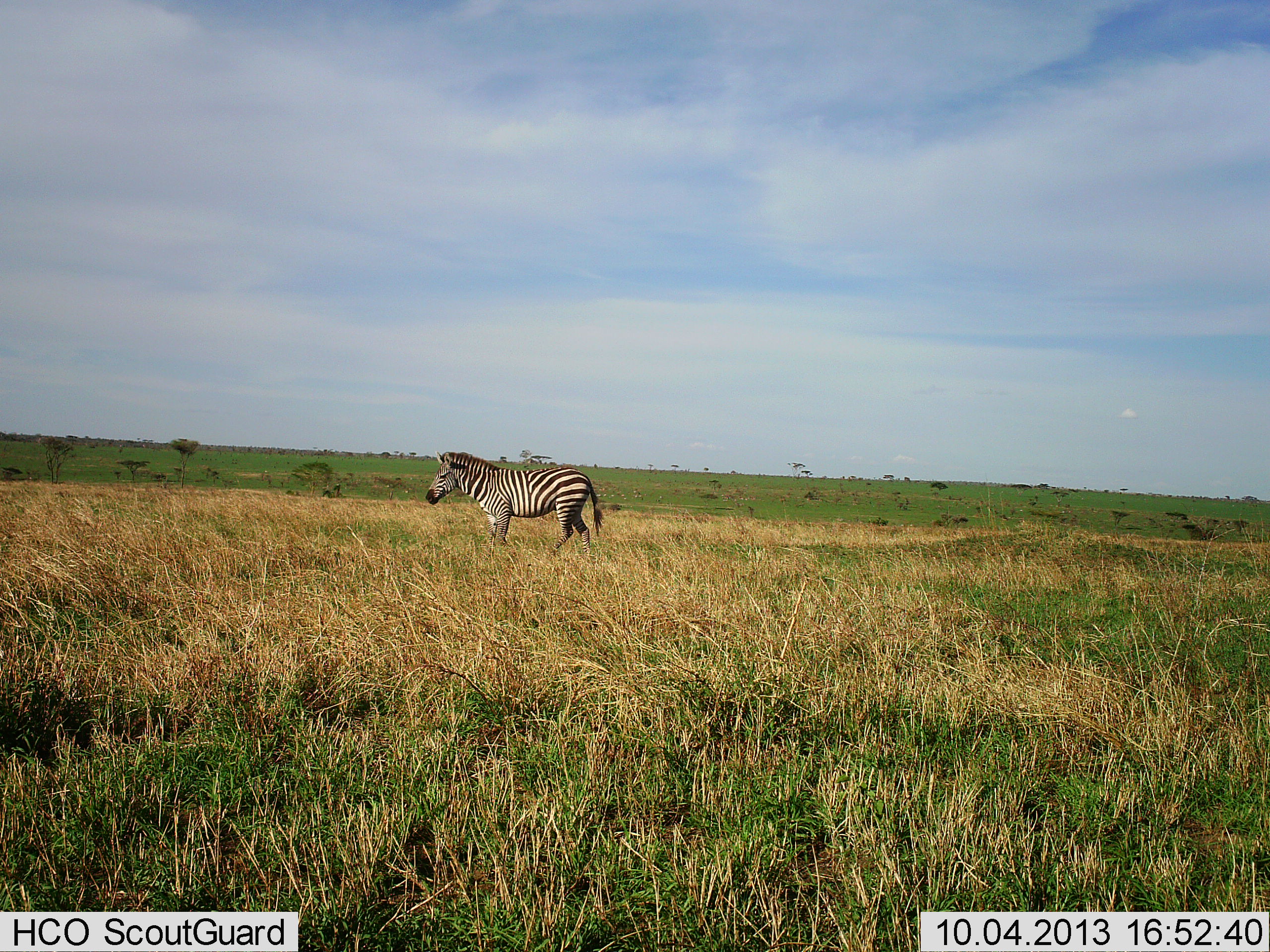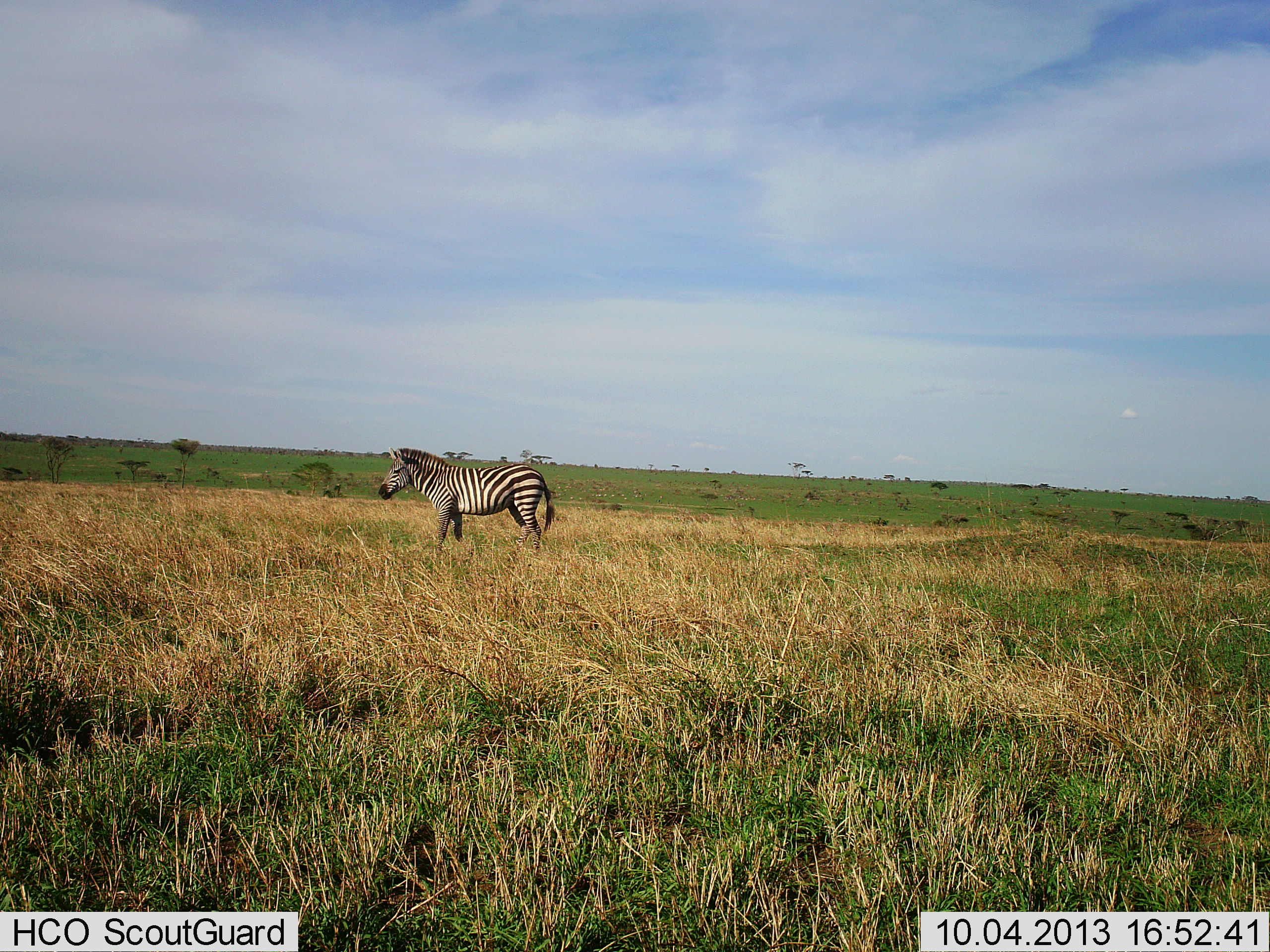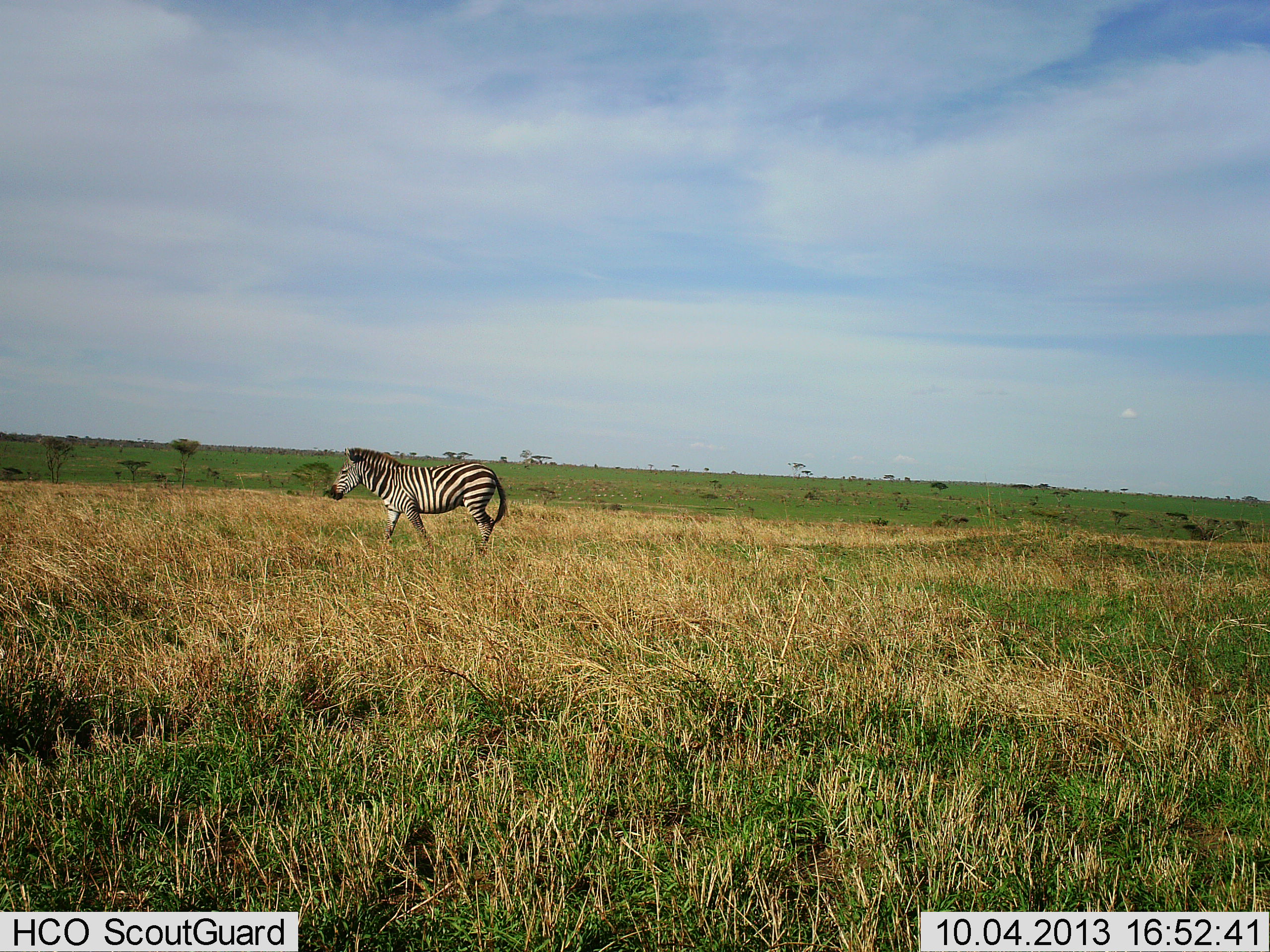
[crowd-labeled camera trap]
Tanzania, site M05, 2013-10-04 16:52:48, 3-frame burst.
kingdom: Animalia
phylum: Chordata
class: Mammalia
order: Perissodactyla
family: Equidae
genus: Equus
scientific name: Equus quagga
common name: plains zebra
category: zebra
Zebra (plains zebra) (Equus quagga), count 1. Behavior (volunteer vote fractions): standing 32%, resting 0%, moving 68%, interacting 0%. Young present (vote fraction): 0%. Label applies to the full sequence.